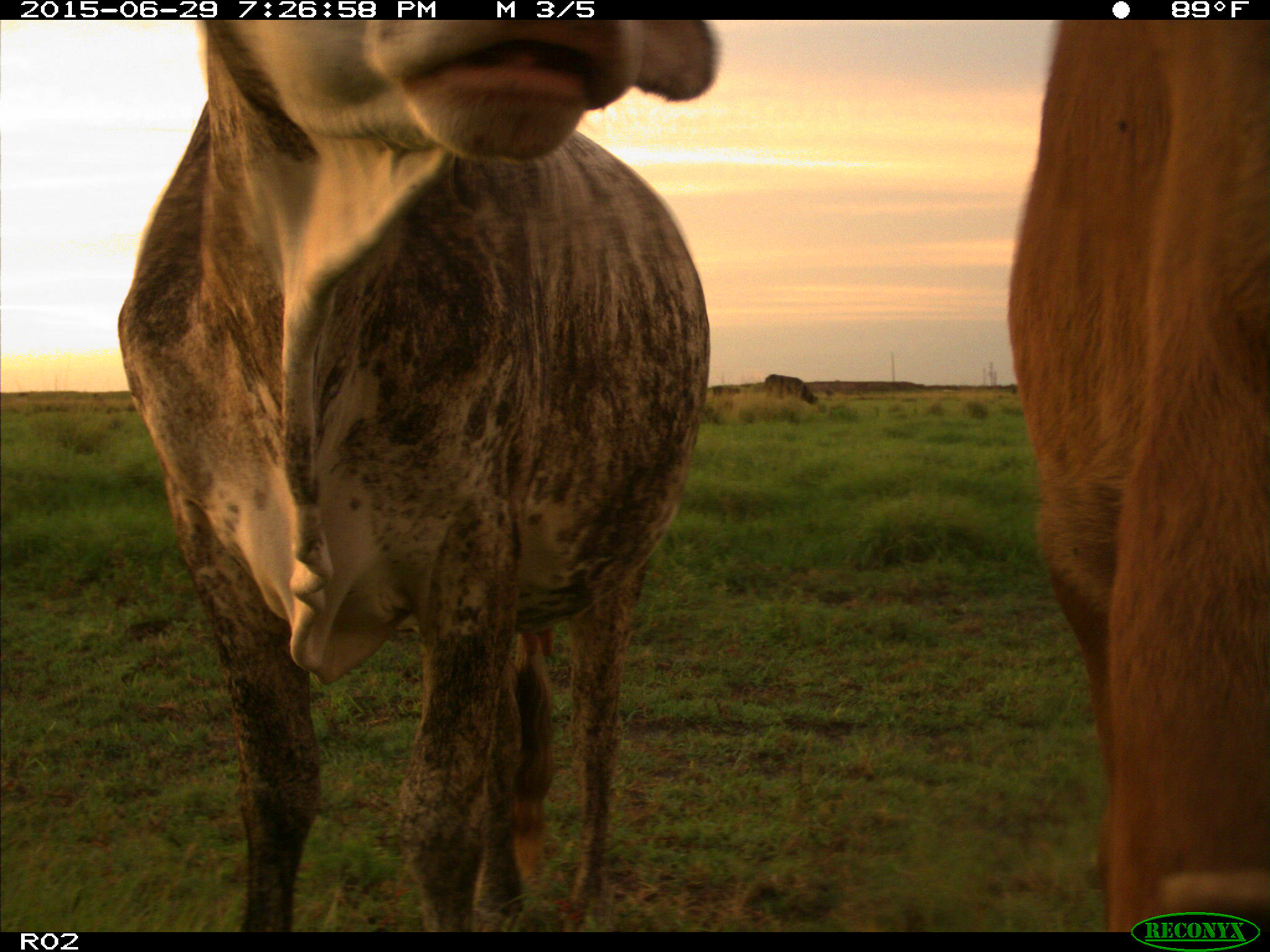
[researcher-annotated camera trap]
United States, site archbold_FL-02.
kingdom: Animalia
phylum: Chordata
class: Mammalia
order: Artiodactyla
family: Bovidae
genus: Bos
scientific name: Bos taurus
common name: domestic cow